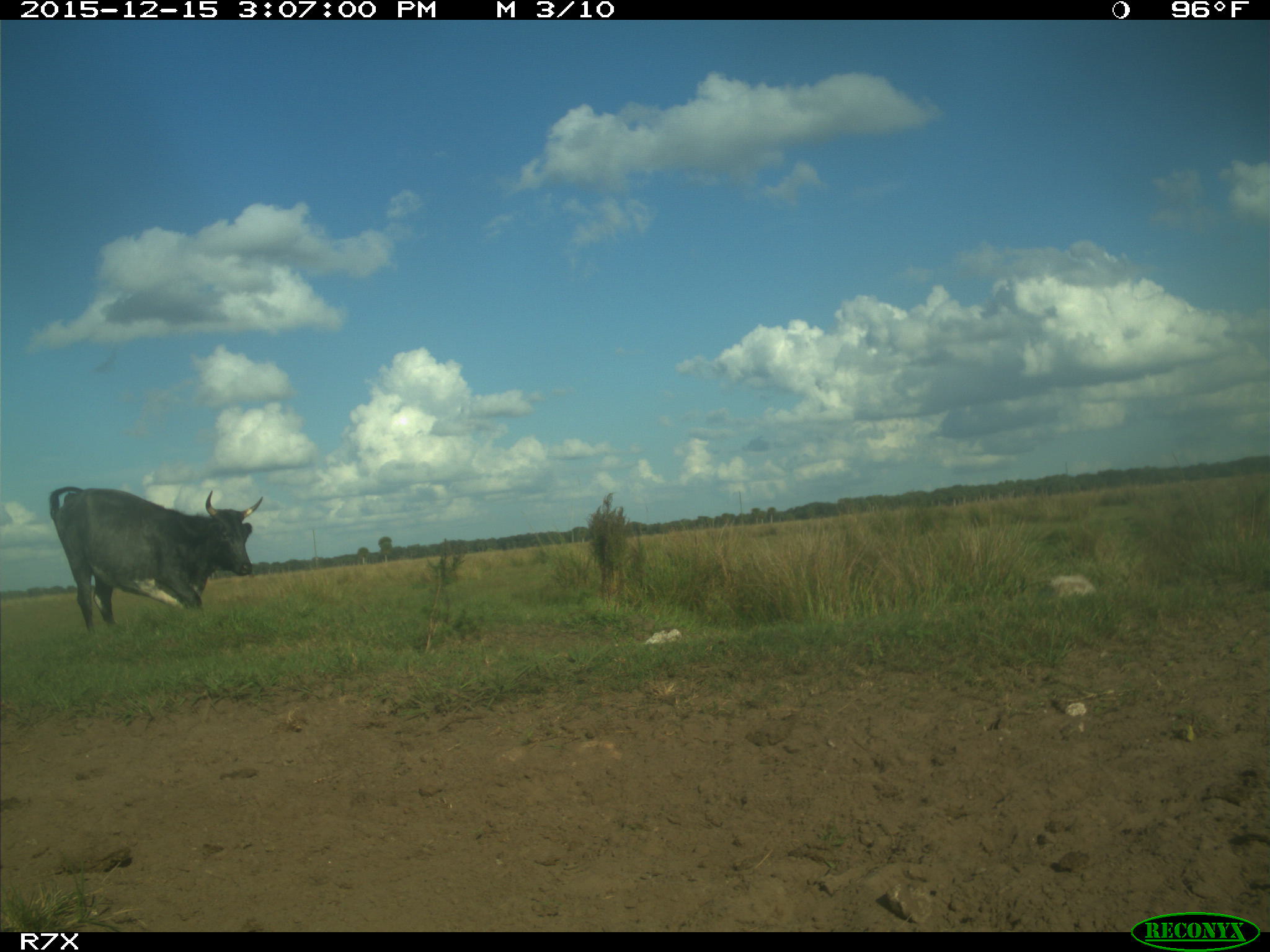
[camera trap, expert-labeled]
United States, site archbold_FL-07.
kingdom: Animalia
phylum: Chordata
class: Mammalia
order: Artiodactyla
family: Bovidae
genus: Bos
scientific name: Bos taurus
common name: domestic cow